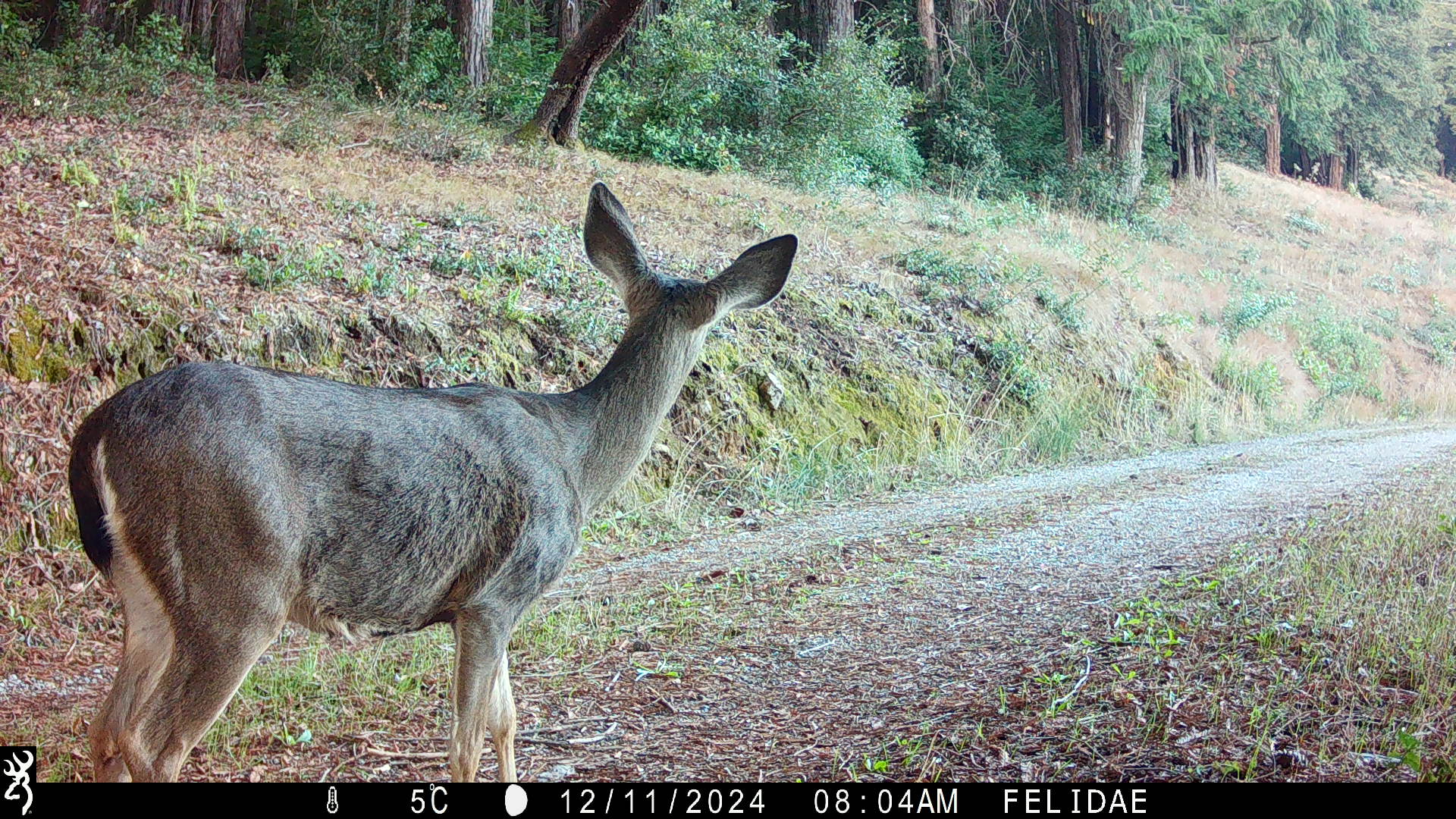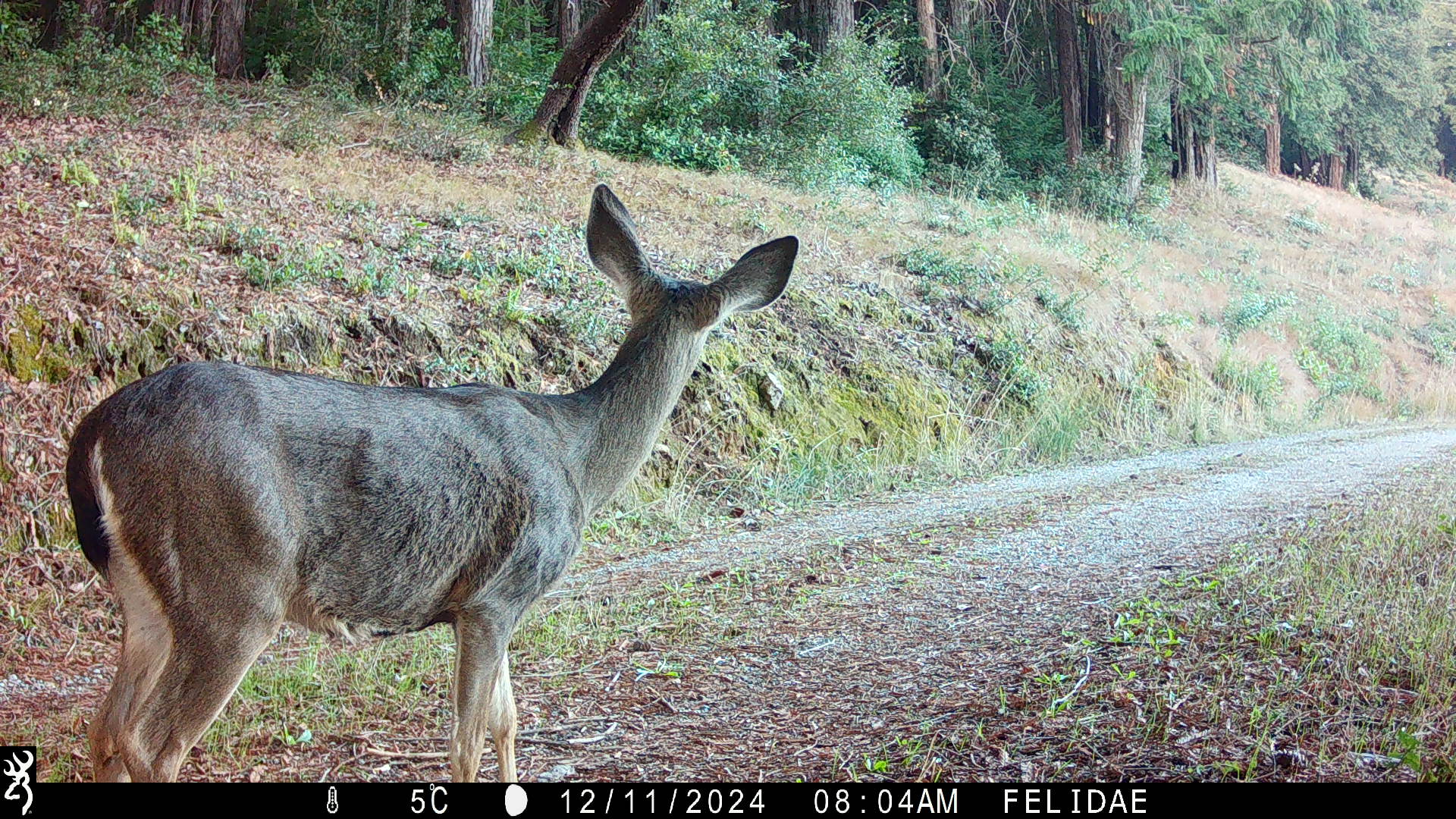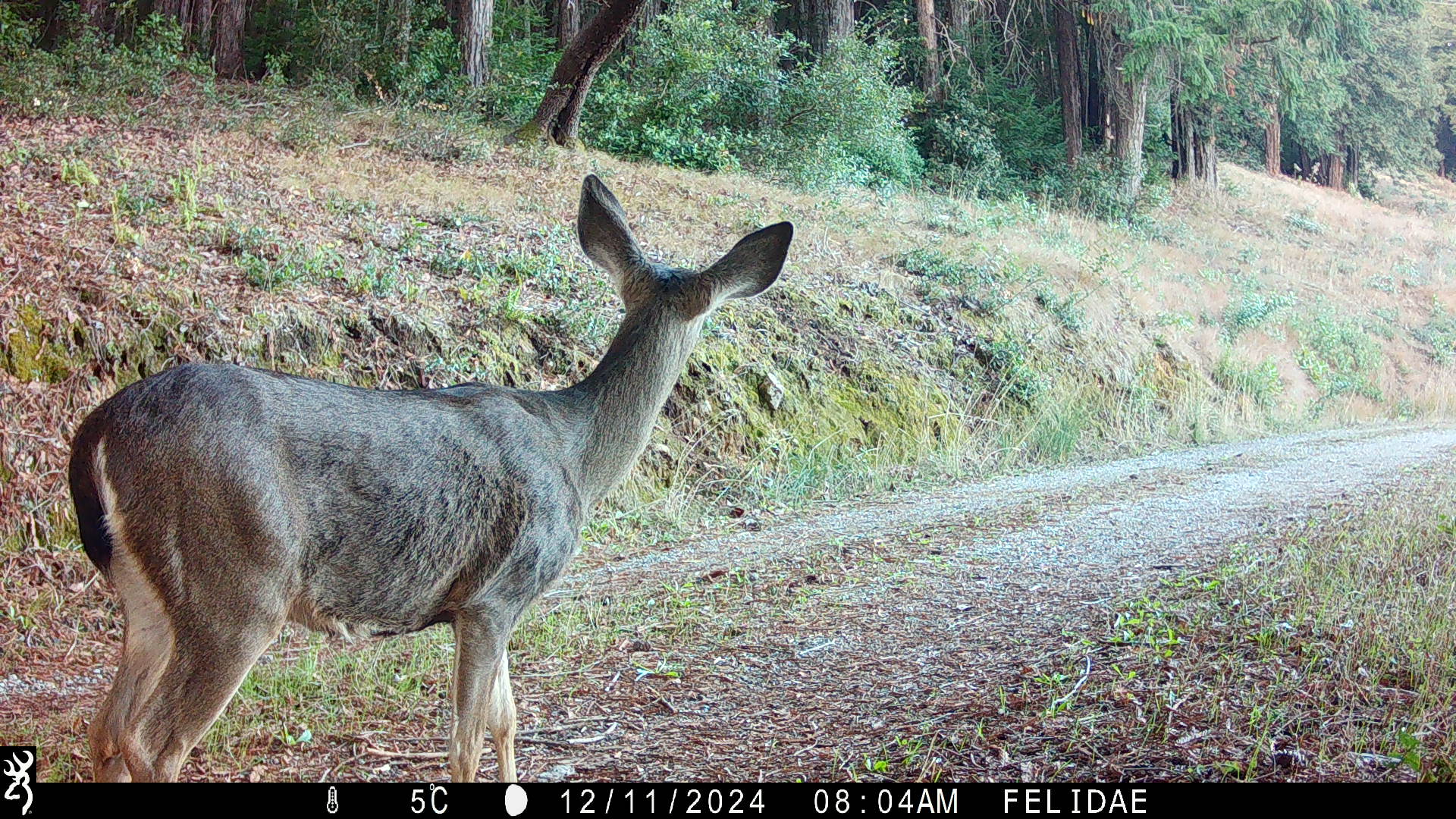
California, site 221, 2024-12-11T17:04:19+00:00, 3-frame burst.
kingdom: Animalia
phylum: Chordata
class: Mammalia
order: Artiodactyla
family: Cervidae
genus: Odocoileus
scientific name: Odocoileus hemionus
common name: mule deer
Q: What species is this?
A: Mule deer (Odocoileus hemionus).